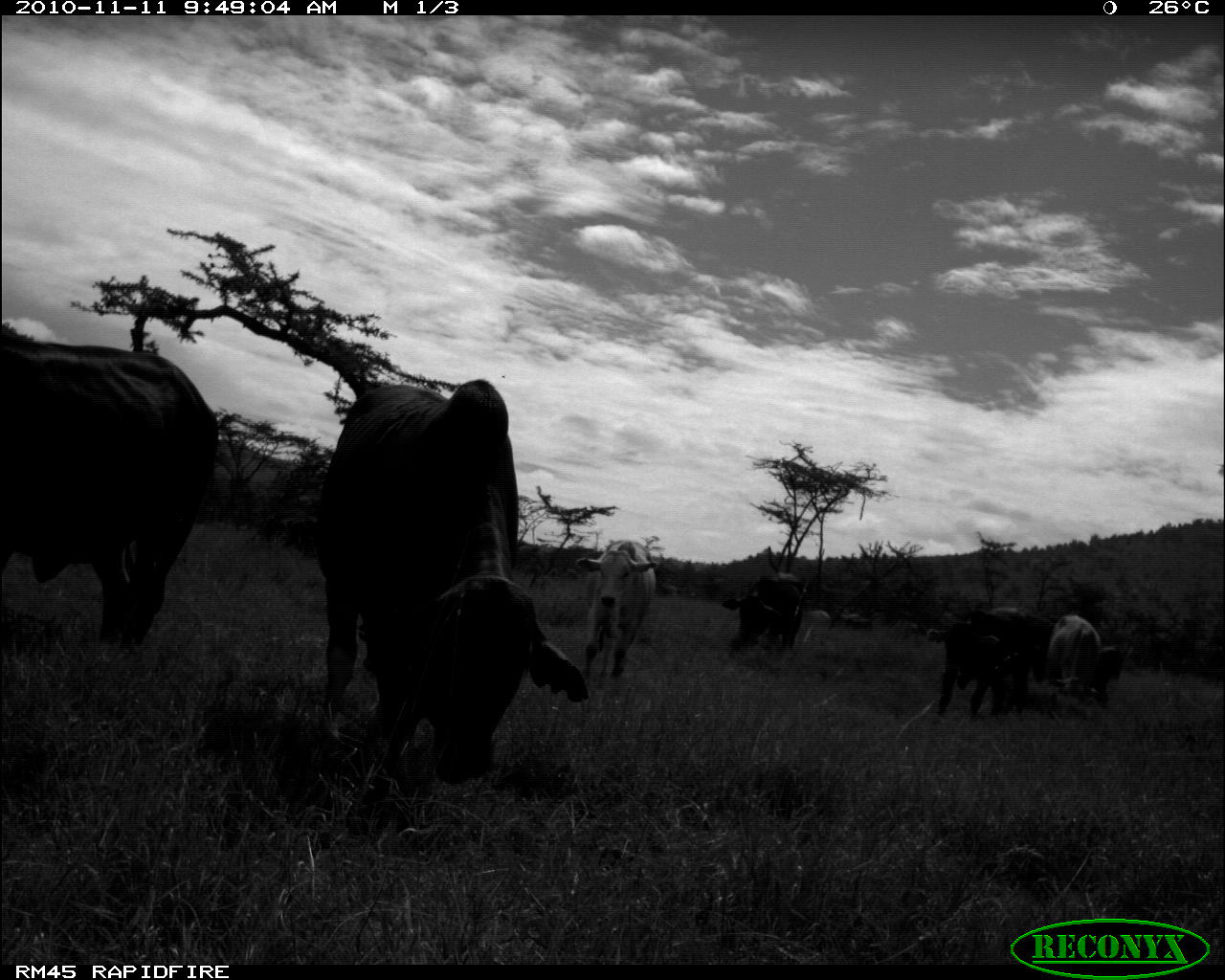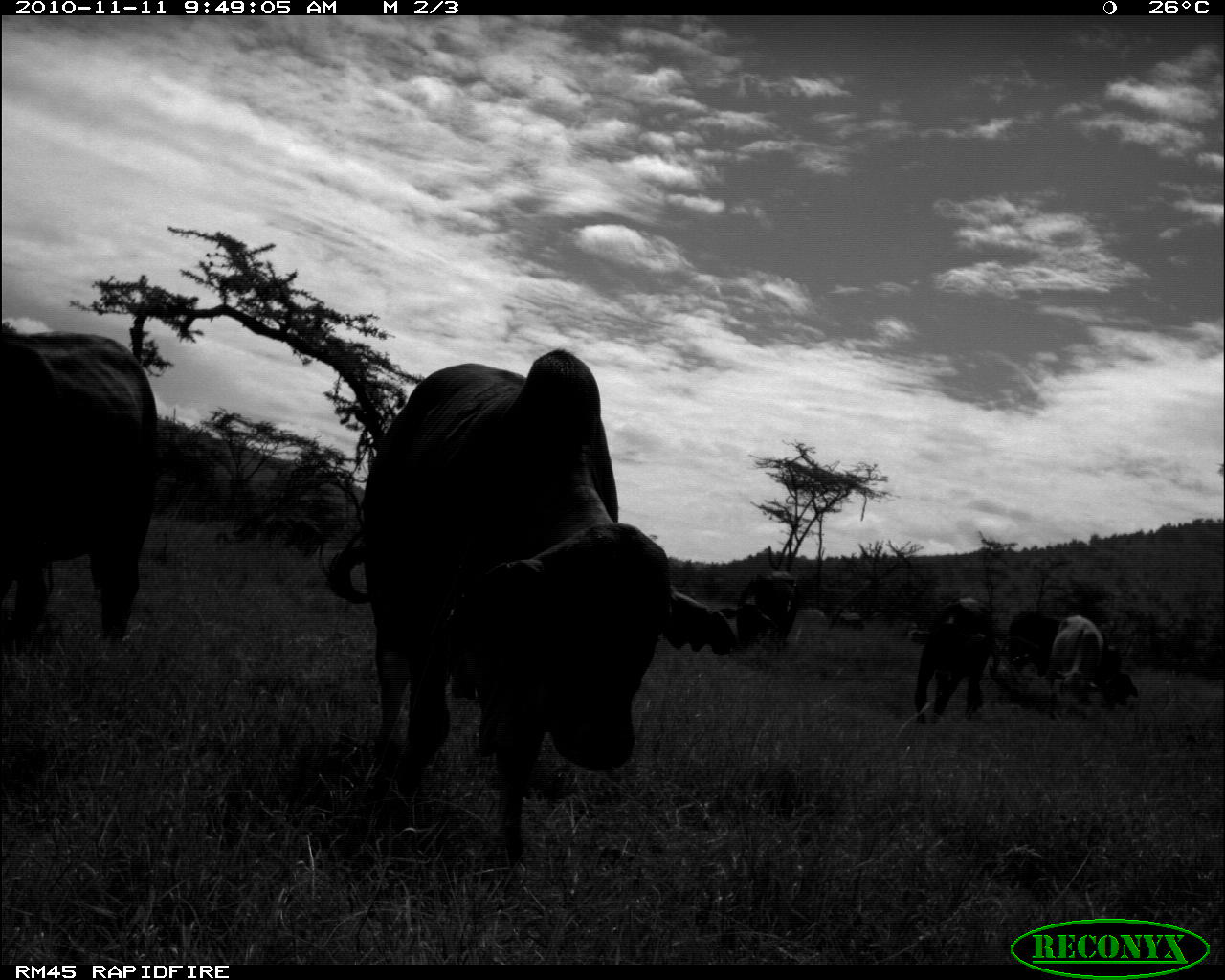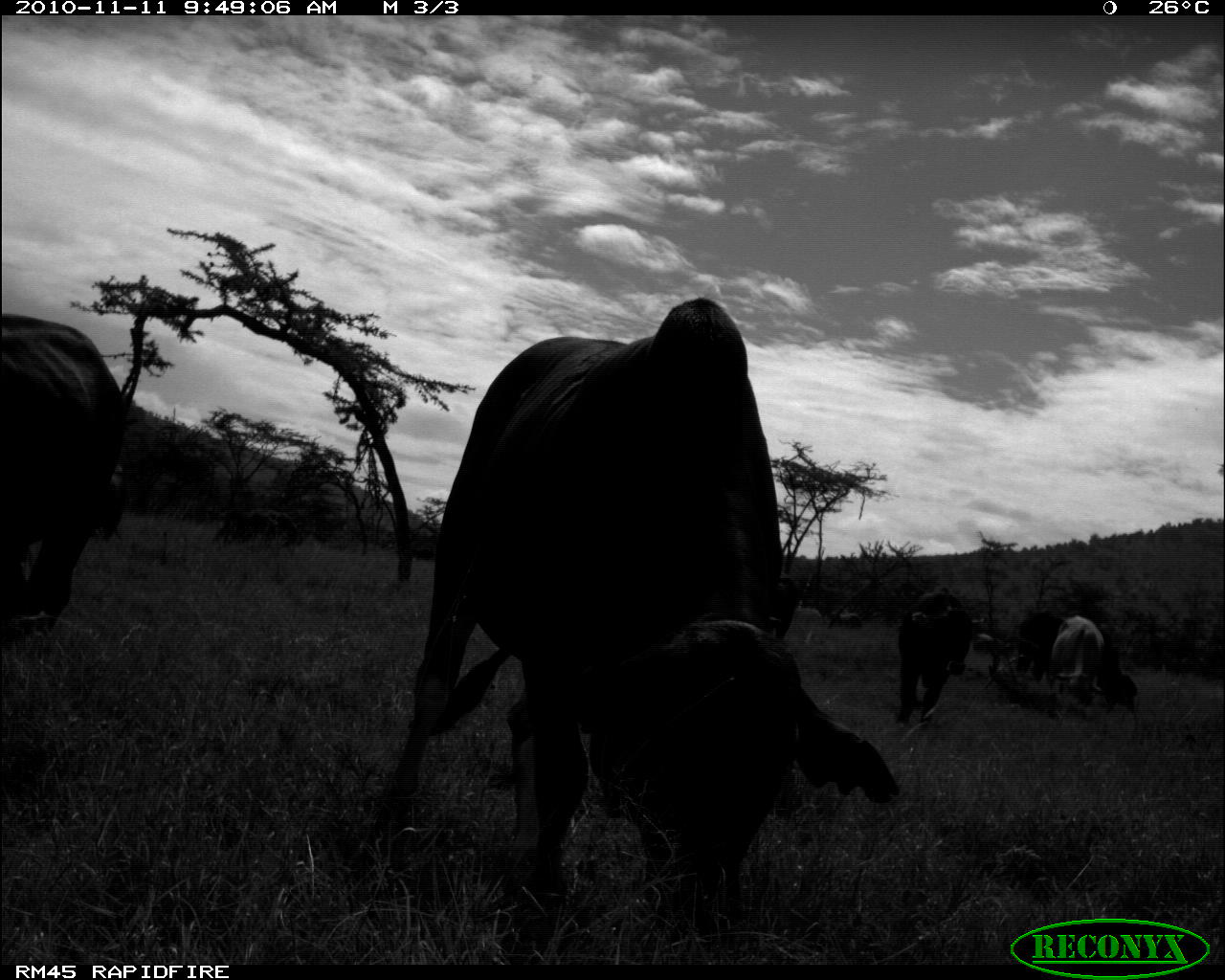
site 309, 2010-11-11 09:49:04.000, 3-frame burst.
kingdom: Animalia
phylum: Chordata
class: Mammalia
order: Artiodactyla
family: Bovidae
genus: Bos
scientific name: Bos taurus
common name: domestic cattle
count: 7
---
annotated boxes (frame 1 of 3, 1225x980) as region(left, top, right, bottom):
group: region(0, 284, 1223, 824)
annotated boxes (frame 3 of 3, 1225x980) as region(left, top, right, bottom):
group: region(0, 292, 1225, 937)